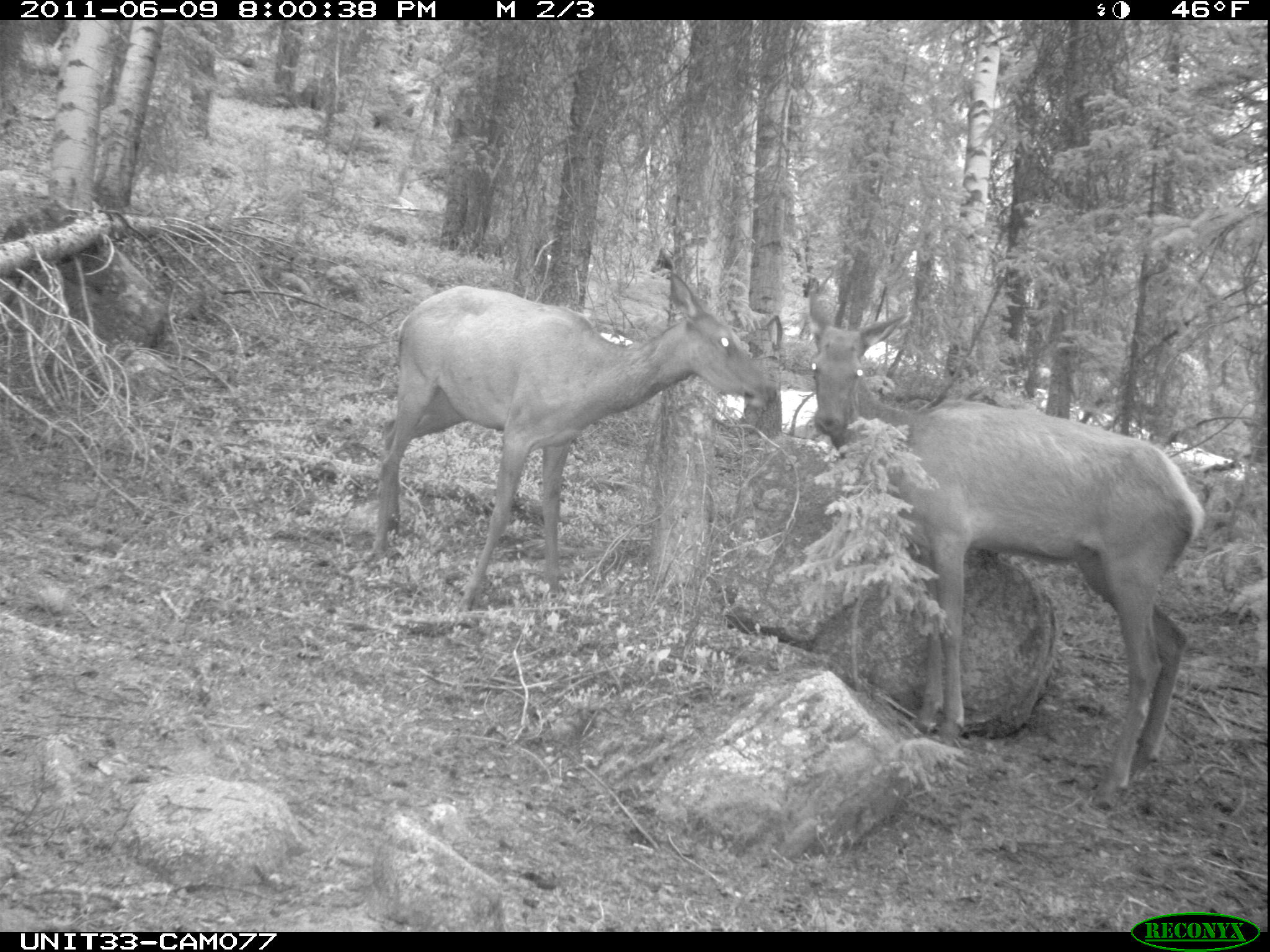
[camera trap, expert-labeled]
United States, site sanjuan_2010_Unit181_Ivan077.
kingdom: Animalia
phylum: Chordata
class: Mammalia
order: Artiodactyla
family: Cervidae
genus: Cervus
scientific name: Cervus elaphus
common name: red deer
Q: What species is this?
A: Cervus elaphus (red deer).